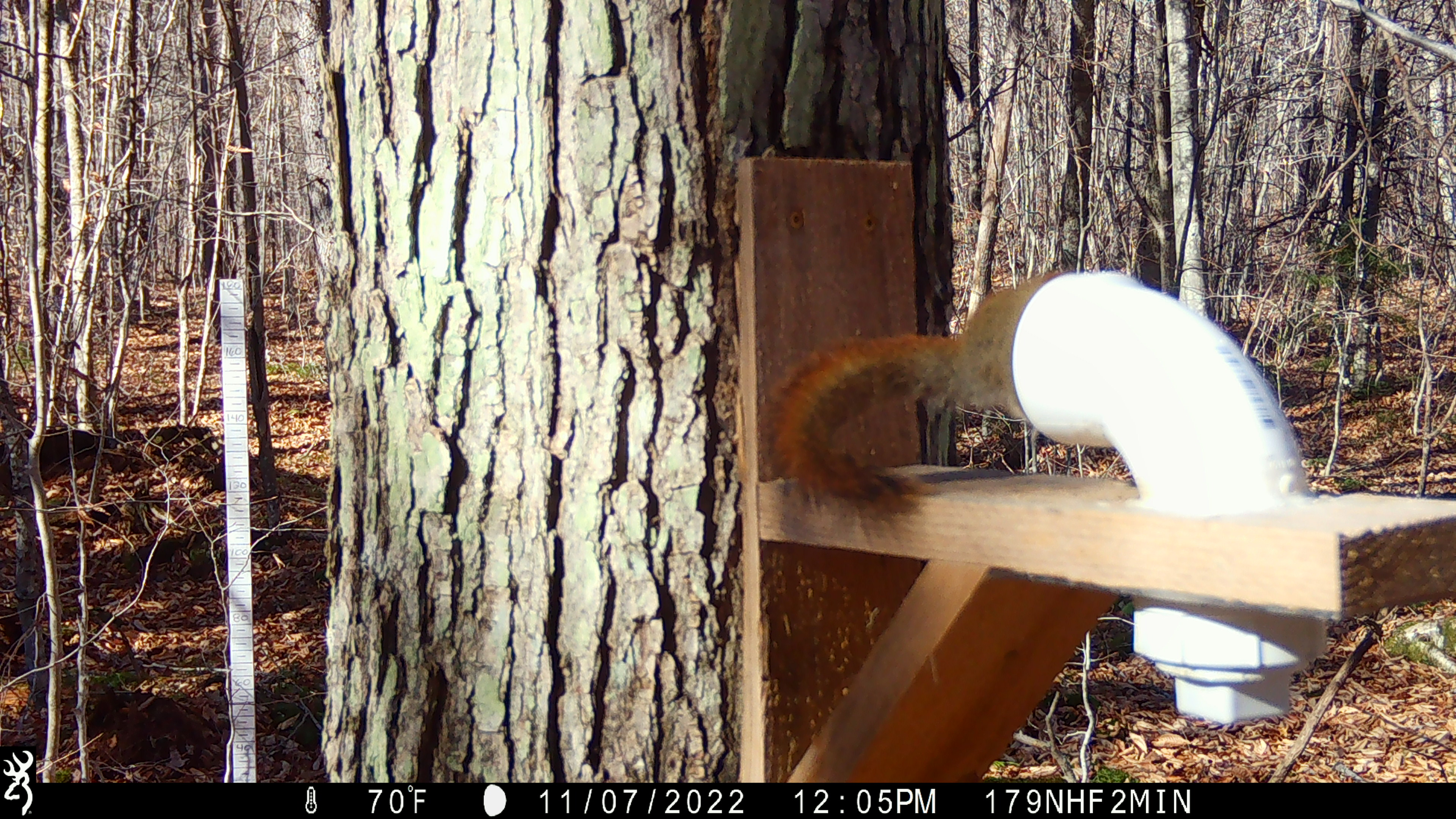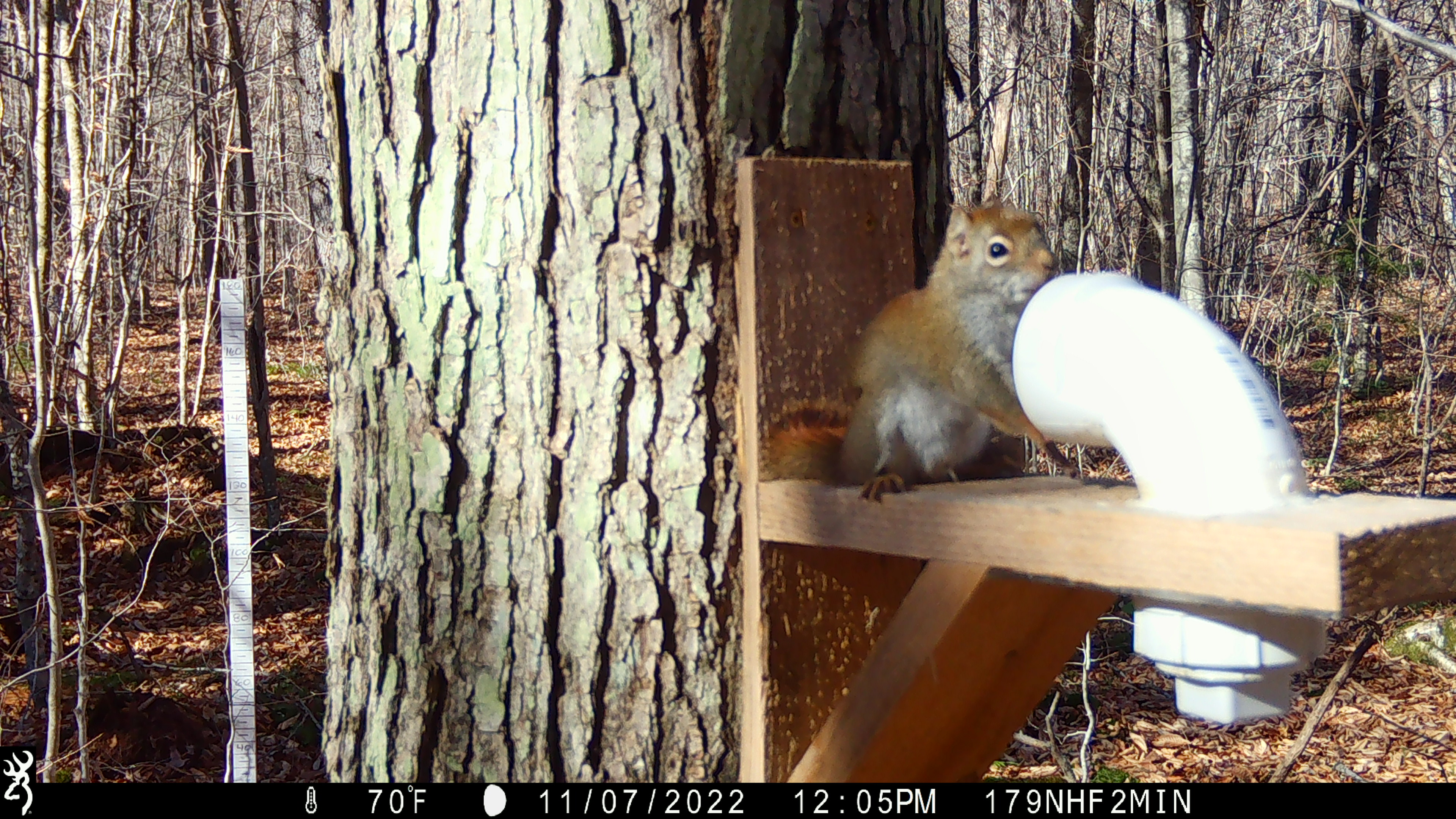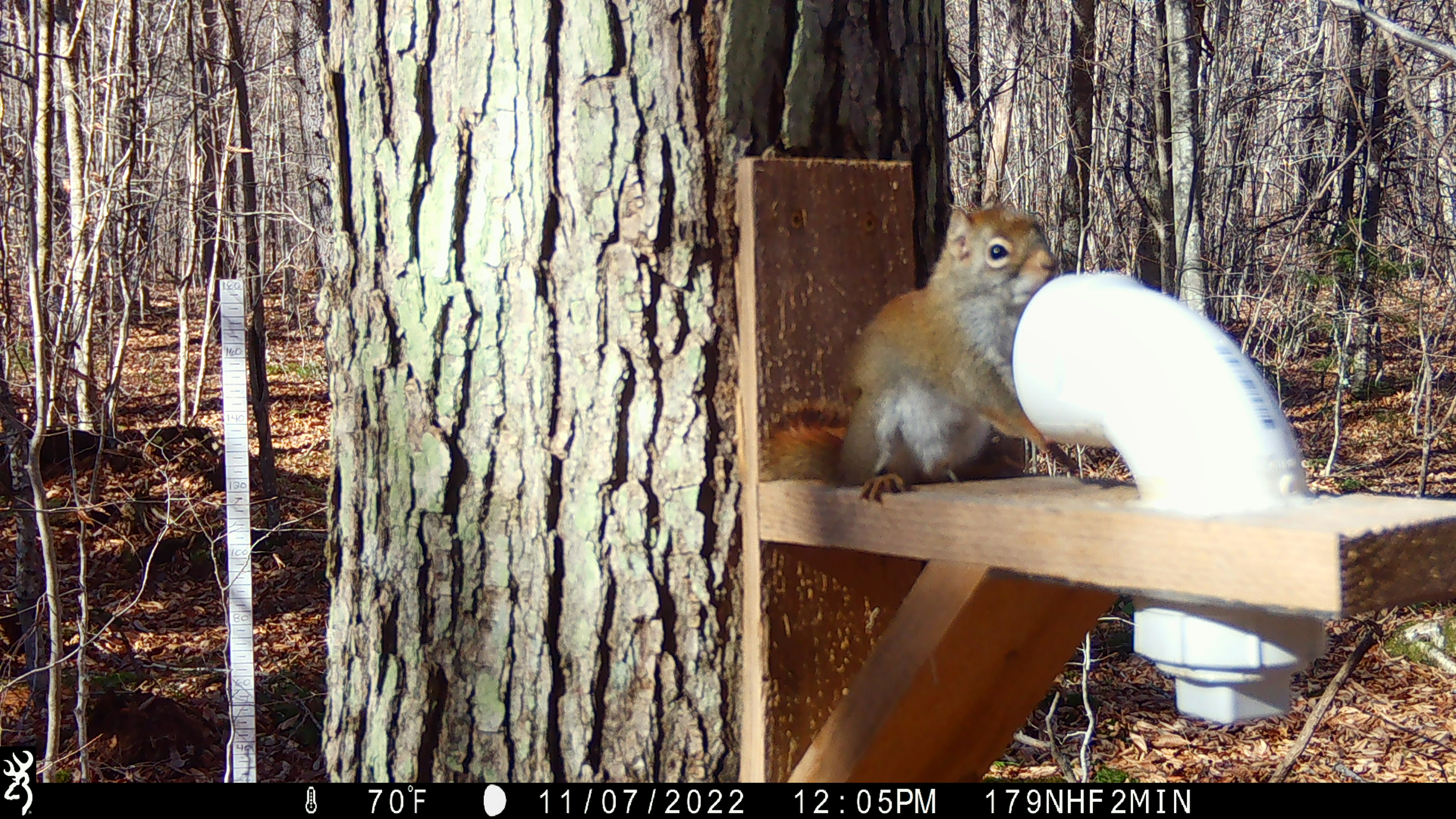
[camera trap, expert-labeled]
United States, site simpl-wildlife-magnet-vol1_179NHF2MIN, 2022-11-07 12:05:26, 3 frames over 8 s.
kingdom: Animalia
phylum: Chordata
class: Mammalia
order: Rodentia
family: Sciuridae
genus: Tamiasciurus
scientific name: Tamiasciurus hudsonicus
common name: red squirrel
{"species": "red squirrel (Tamiasciurus hudsonicus)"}